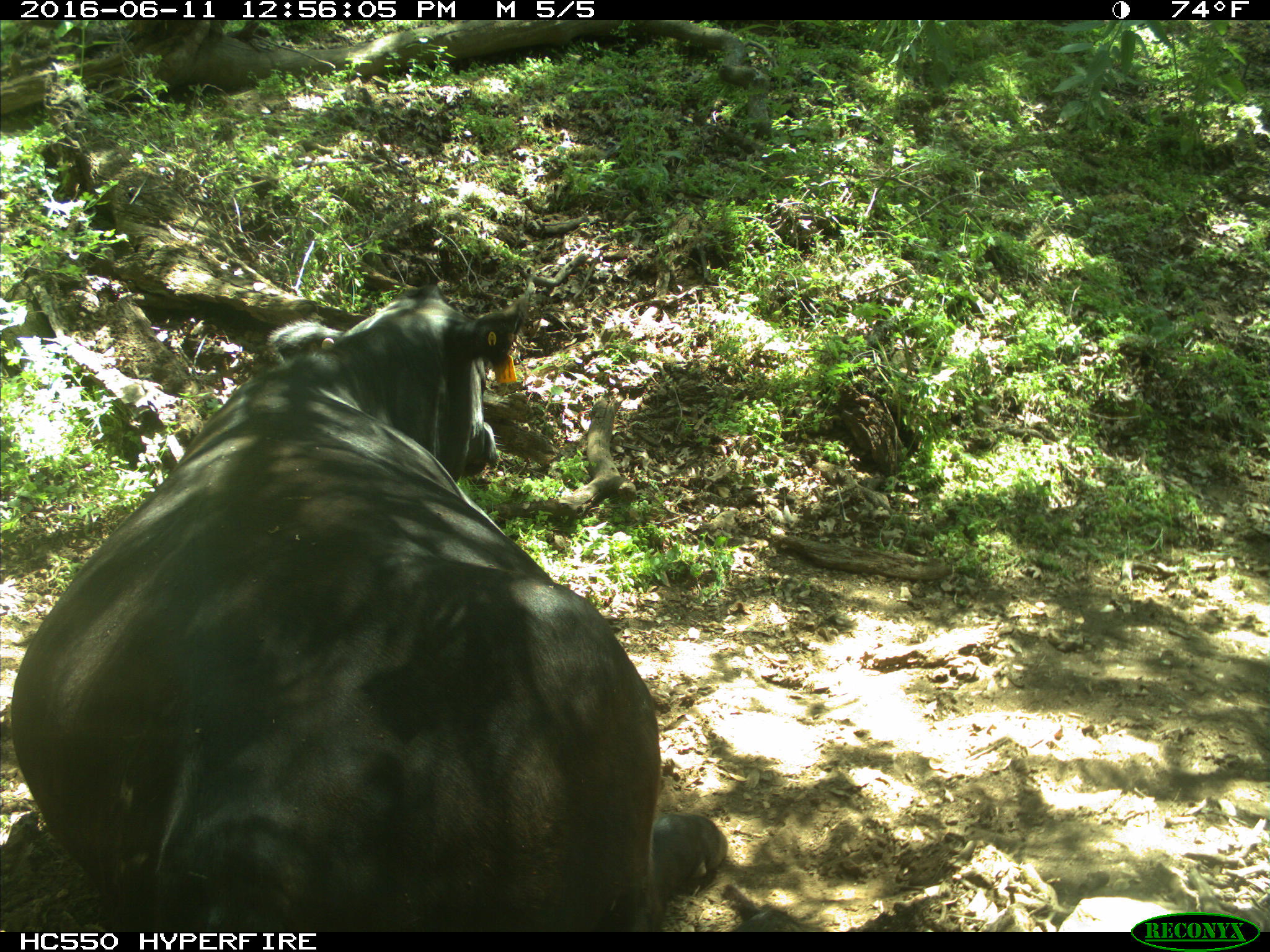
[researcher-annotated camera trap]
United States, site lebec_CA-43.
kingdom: Animalia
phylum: Chordata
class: Mammalia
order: Artiodactyla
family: Bovidae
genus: Bos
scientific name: Bos taurus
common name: domestic cow